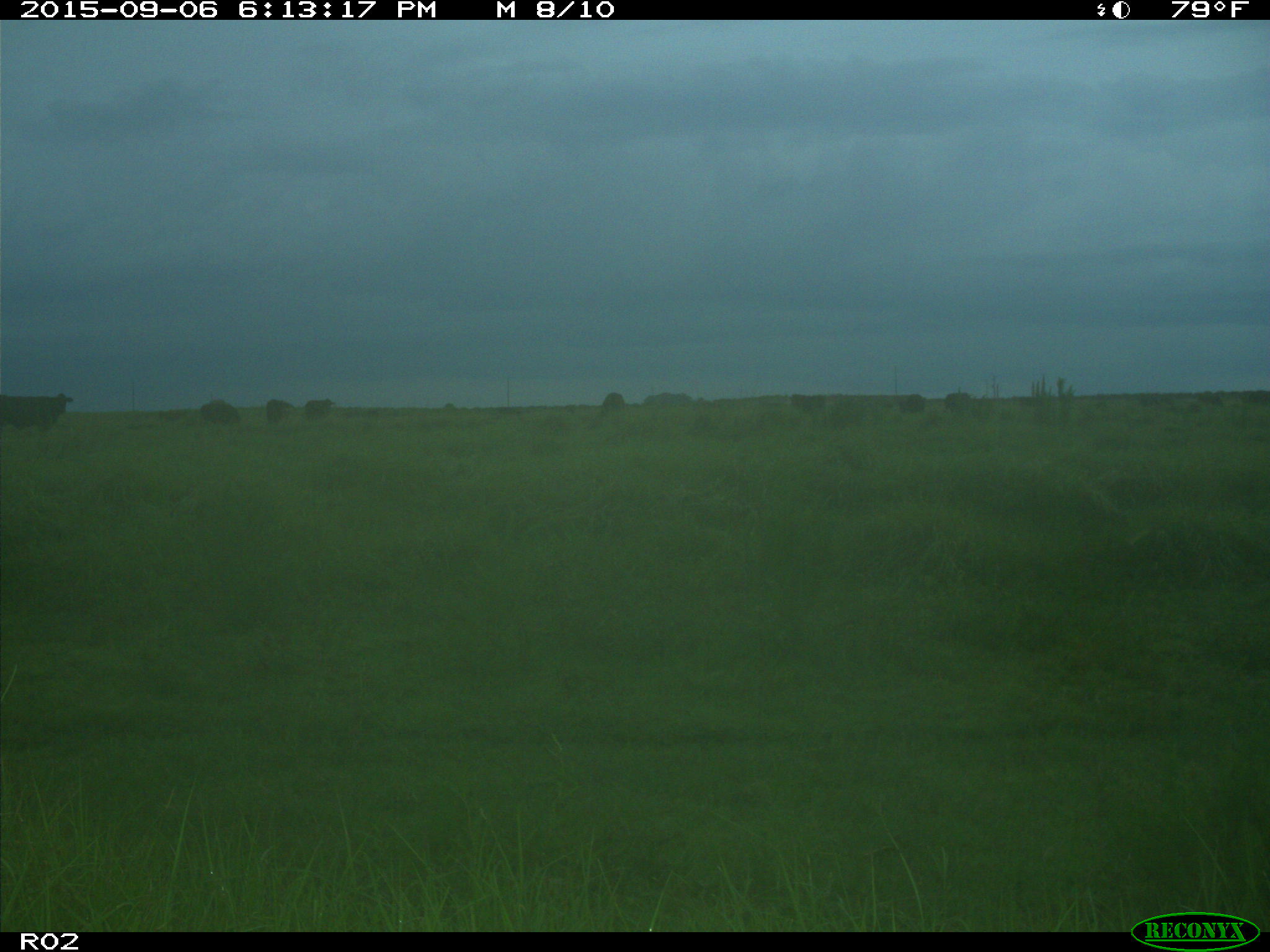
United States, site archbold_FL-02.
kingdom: Animalia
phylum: Chordata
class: Mammalia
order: Artiodactyla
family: Bovidae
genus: Bos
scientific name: Bos taurus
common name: domestic cow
Bos taurus (domestic cow).